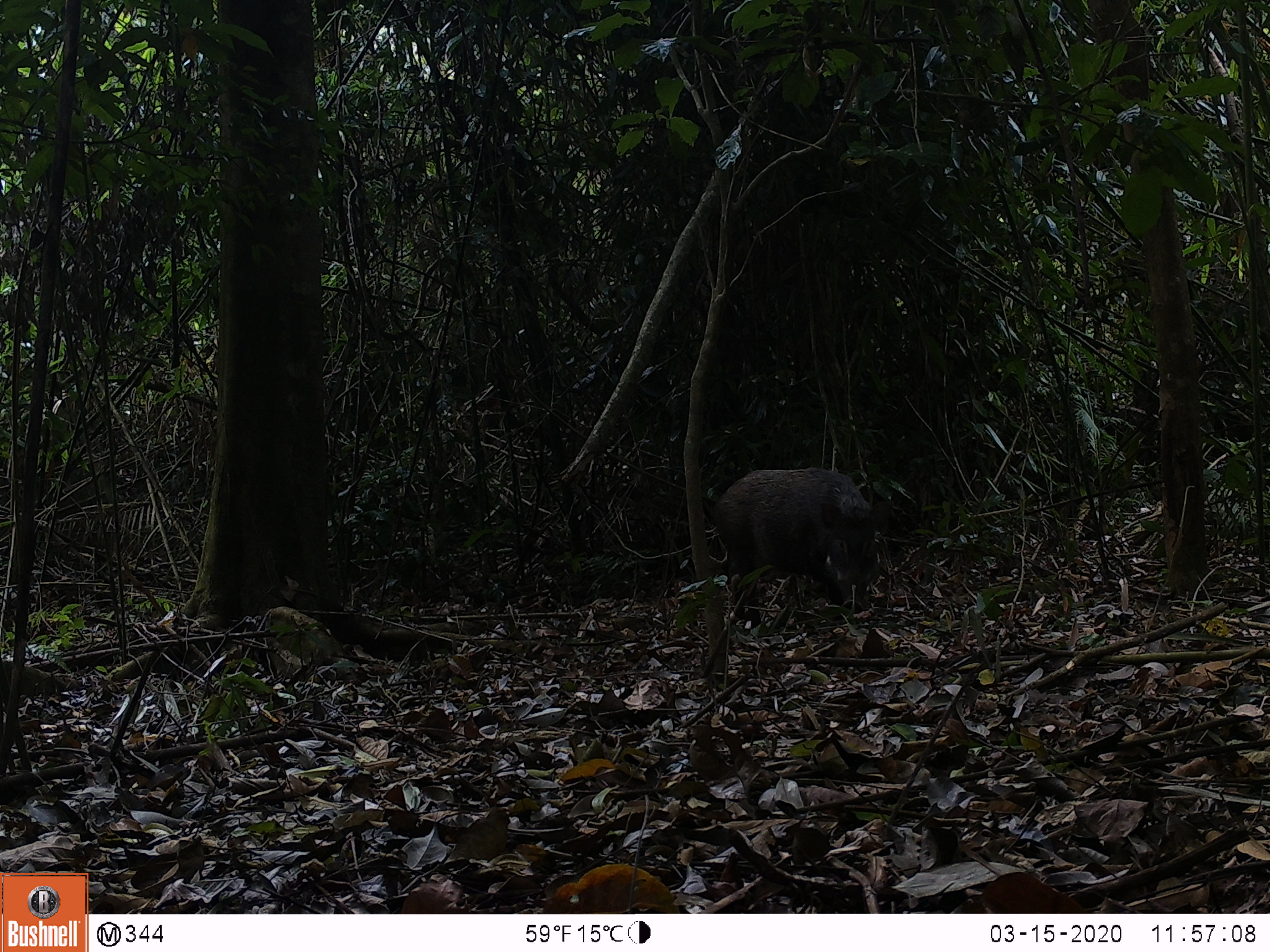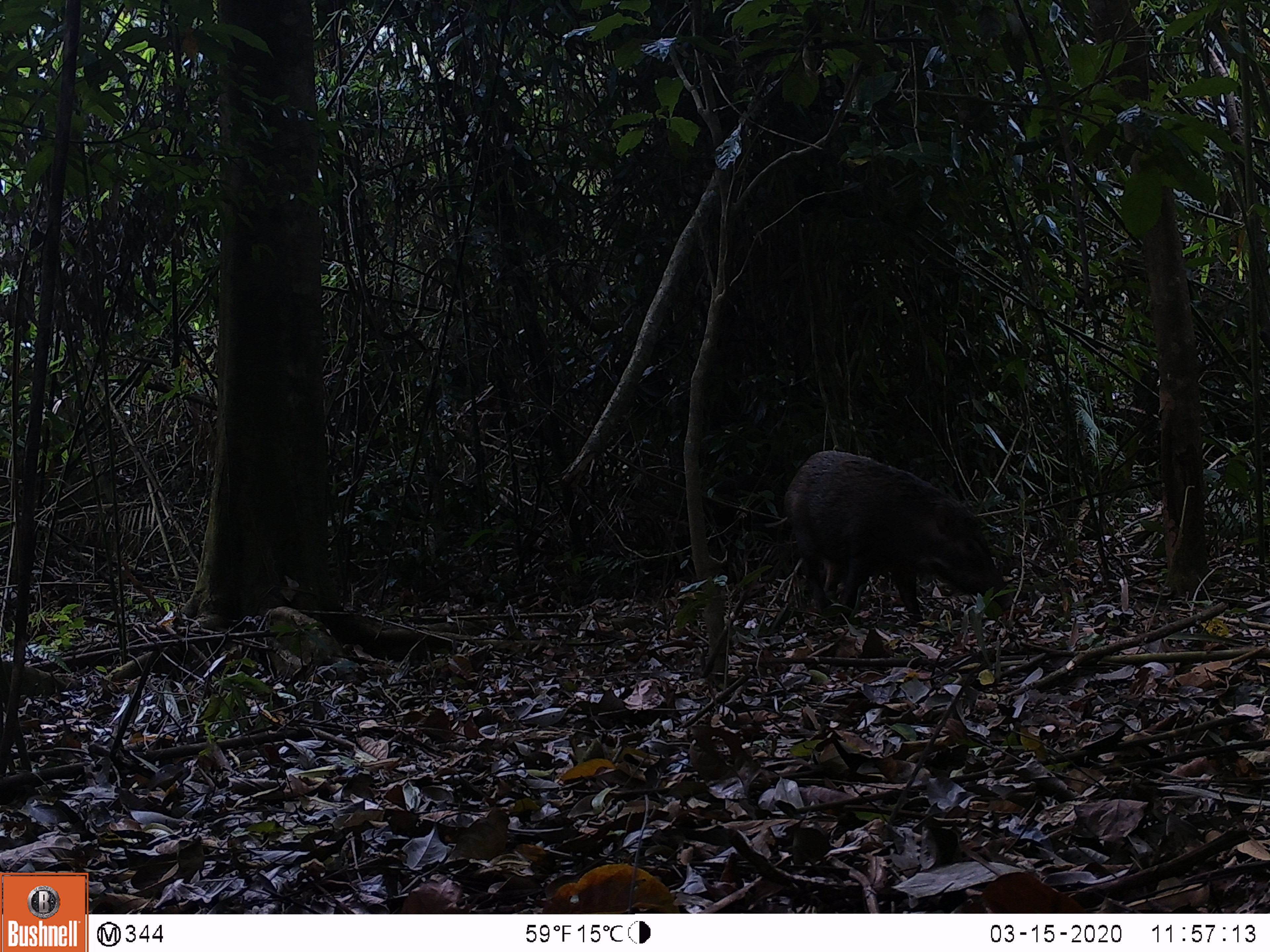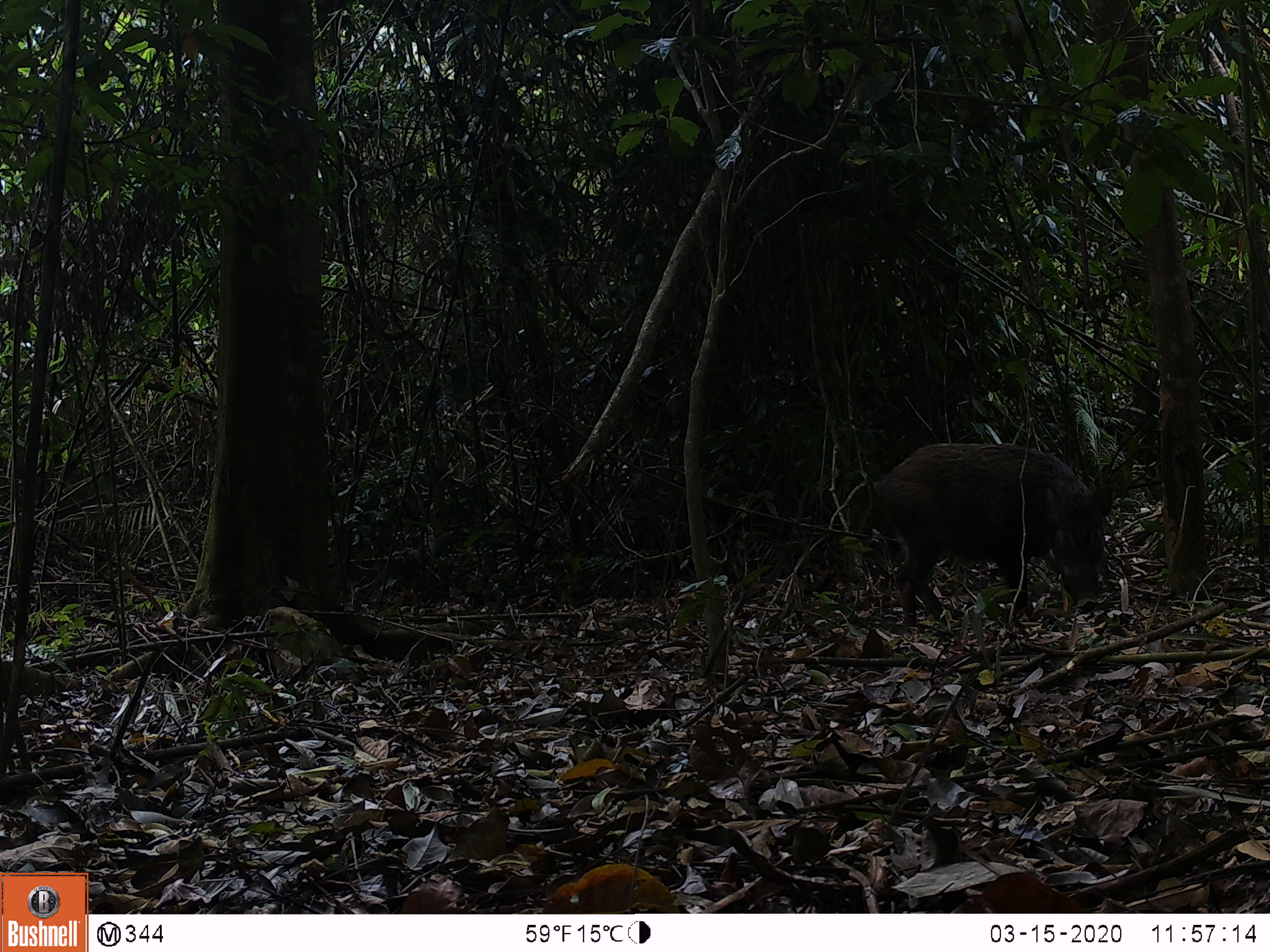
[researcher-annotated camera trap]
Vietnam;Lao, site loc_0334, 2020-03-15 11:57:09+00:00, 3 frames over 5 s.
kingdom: Animalia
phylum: Chordata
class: Mammalia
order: Artiodactyla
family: Suidae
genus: Sus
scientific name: Sus scrofa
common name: eurasian wild pig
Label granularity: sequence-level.